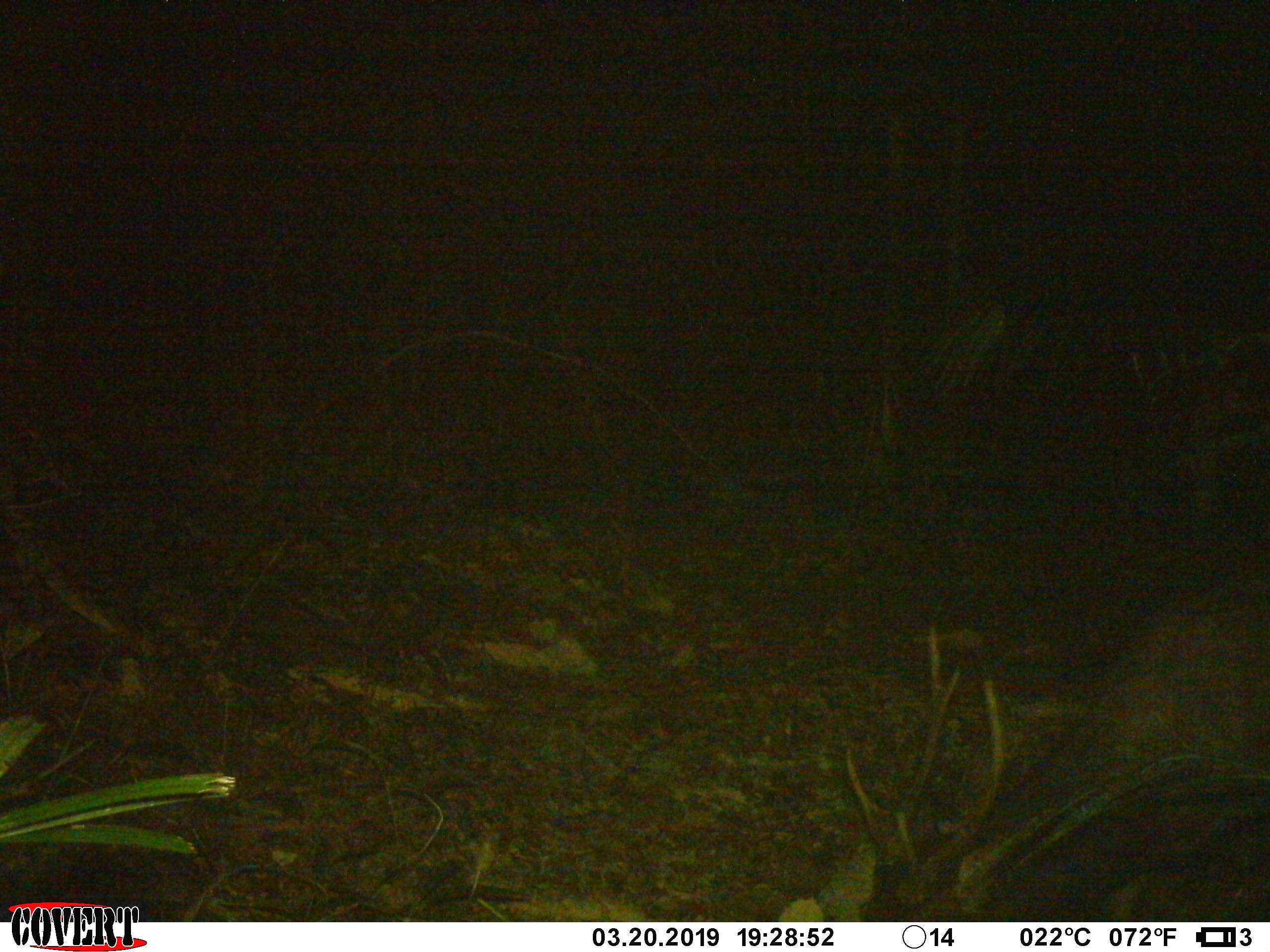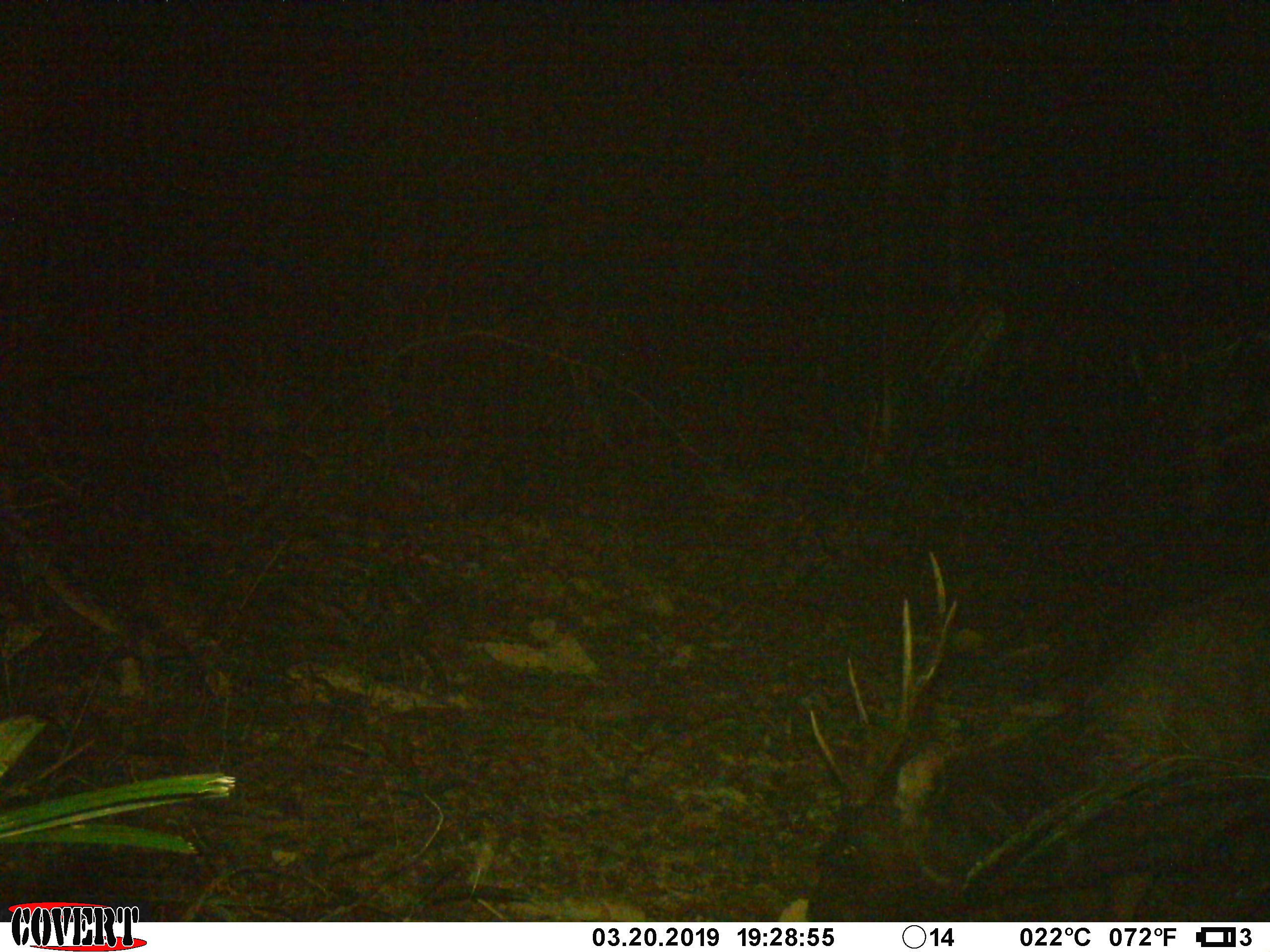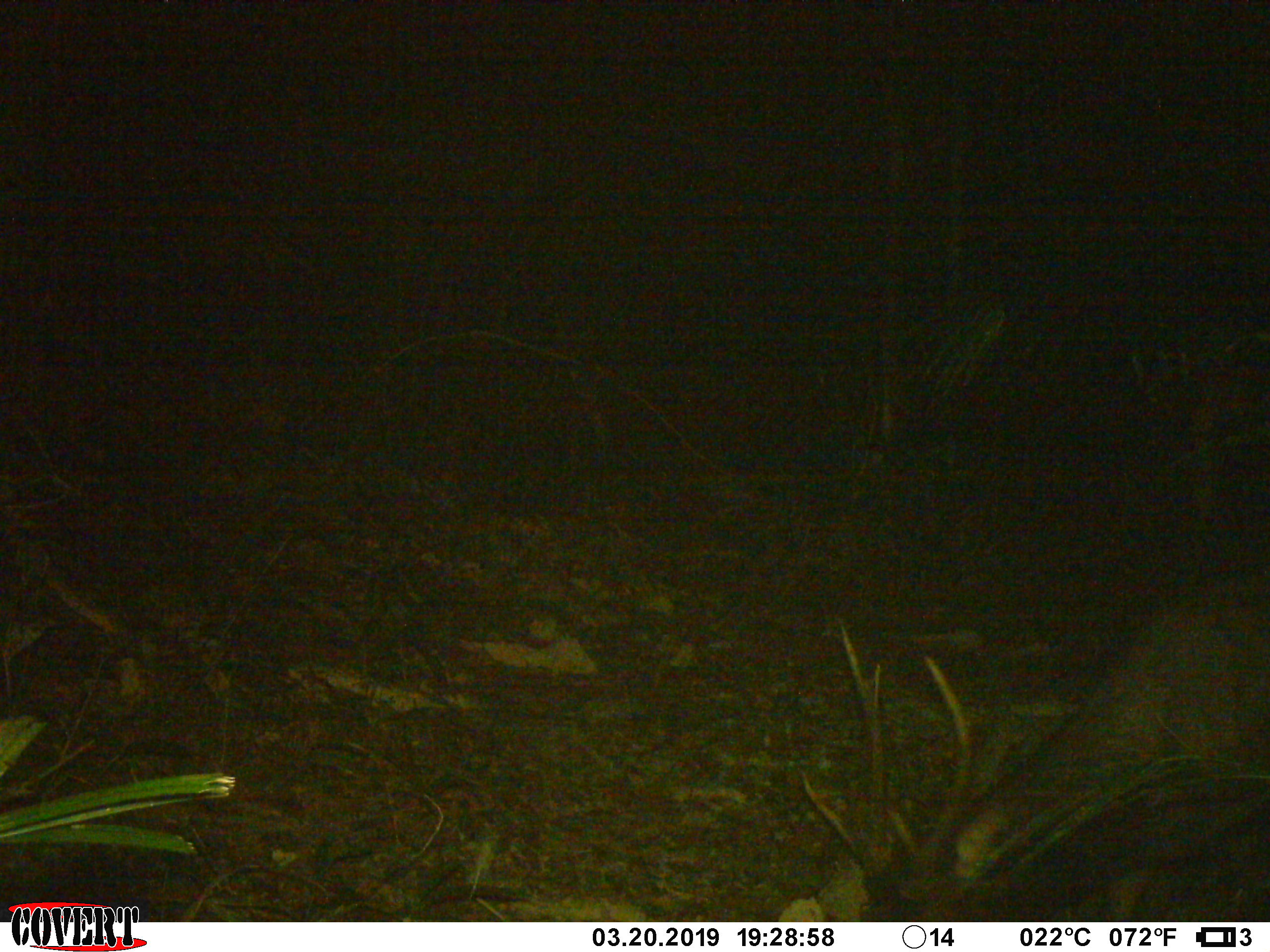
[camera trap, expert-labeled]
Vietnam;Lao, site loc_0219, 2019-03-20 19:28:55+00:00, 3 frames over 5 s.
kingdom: Animalia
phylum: Chordata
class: Mammalia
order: Artiodactyla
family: Cervidae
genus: Rusa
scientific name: Rusa unicolor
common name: sambar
Sambar (Rusa unicolor). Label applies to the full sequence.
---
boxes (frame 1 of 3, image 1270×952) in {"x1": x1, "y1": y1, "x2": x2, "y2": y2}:
sambar: {"x1": 845, "y1": 575, "x2": 1270, "y2": 921}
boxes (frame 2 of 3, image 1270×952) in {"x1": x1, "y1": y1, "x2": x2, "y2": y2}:
sambar: {"x1": 801, "y1": 550, "x2": 1270, "y2": 921}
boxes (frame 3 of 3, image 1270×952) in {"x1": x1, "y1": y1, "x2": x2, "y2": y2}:
sambar: {"x1": 799, "y1": 565, "x2": 1268, "y2": 923}